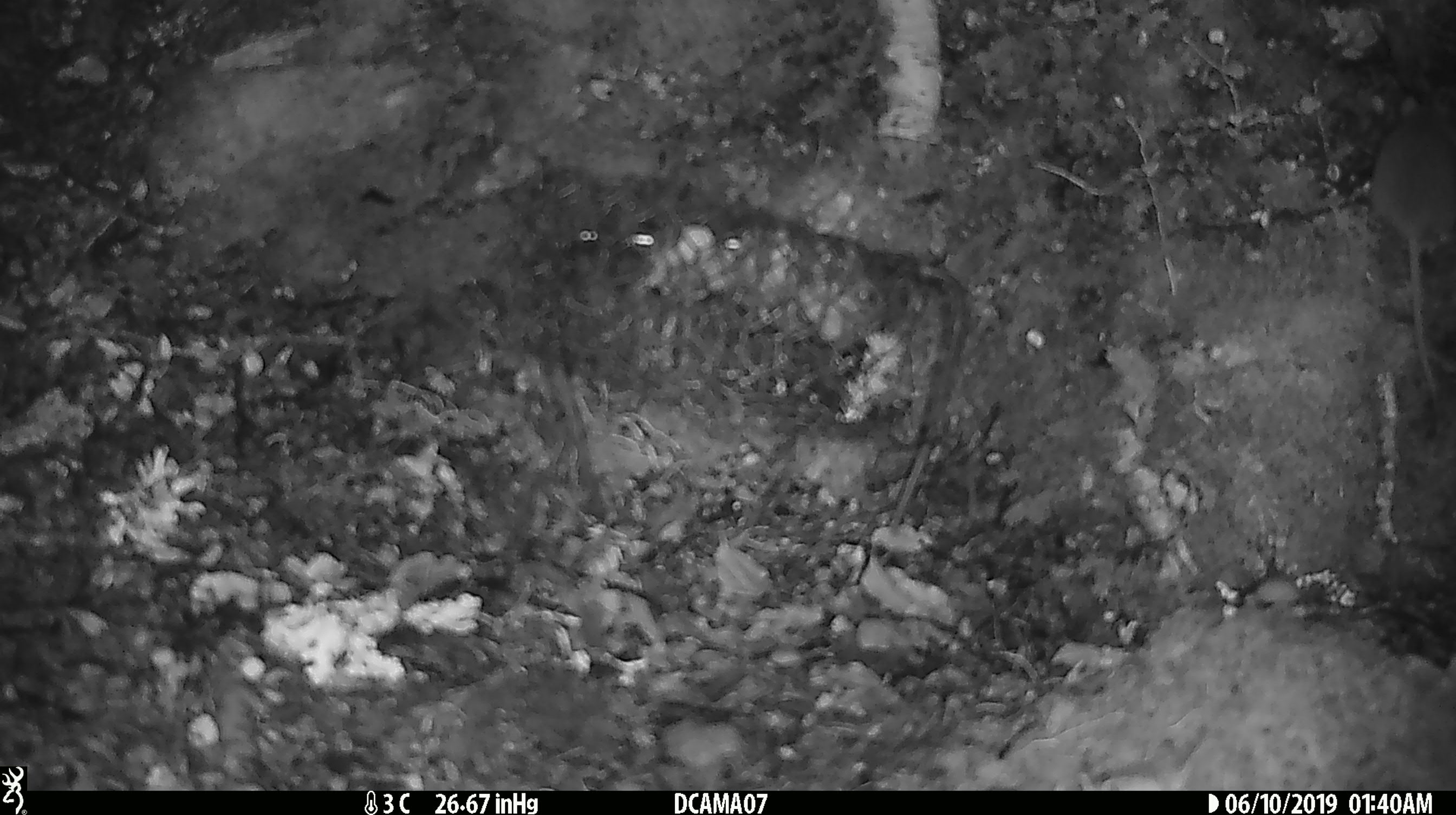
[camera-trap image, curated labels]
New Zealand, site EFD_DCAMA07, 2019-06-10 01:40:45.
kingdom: Animalia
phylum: Chordata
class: Mammalia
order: Rodentia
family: Muridae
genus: Mus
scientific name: Mus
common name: mouse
Mouse (Mus).